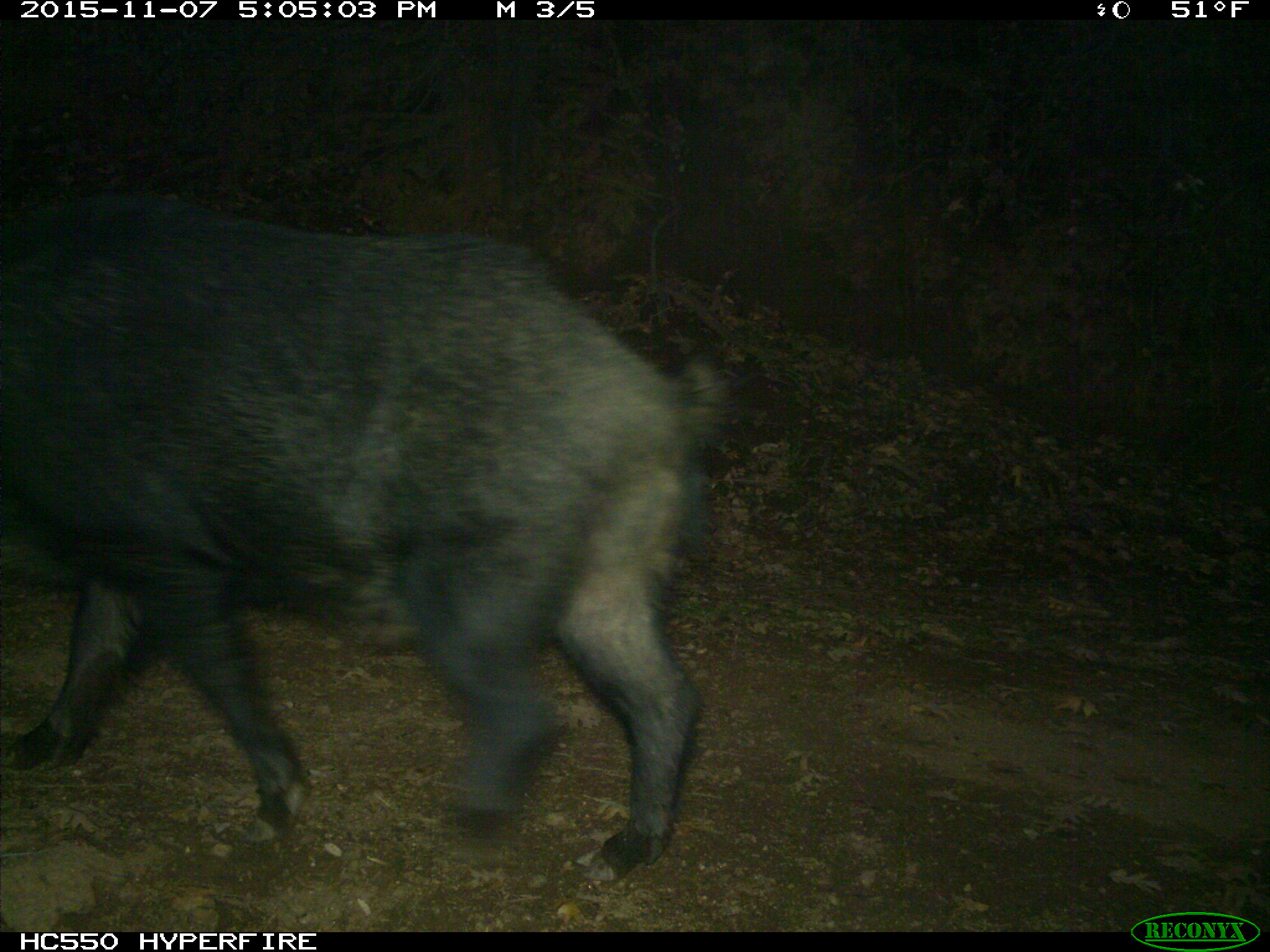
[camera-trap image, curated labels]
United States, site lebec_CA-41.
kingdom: Animalia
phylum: Chordata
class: Mammalia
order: Artiodactyla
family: Suidae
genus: Sus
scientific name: Sus scrofa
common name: wild boar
Sus scrofa (wild boar).